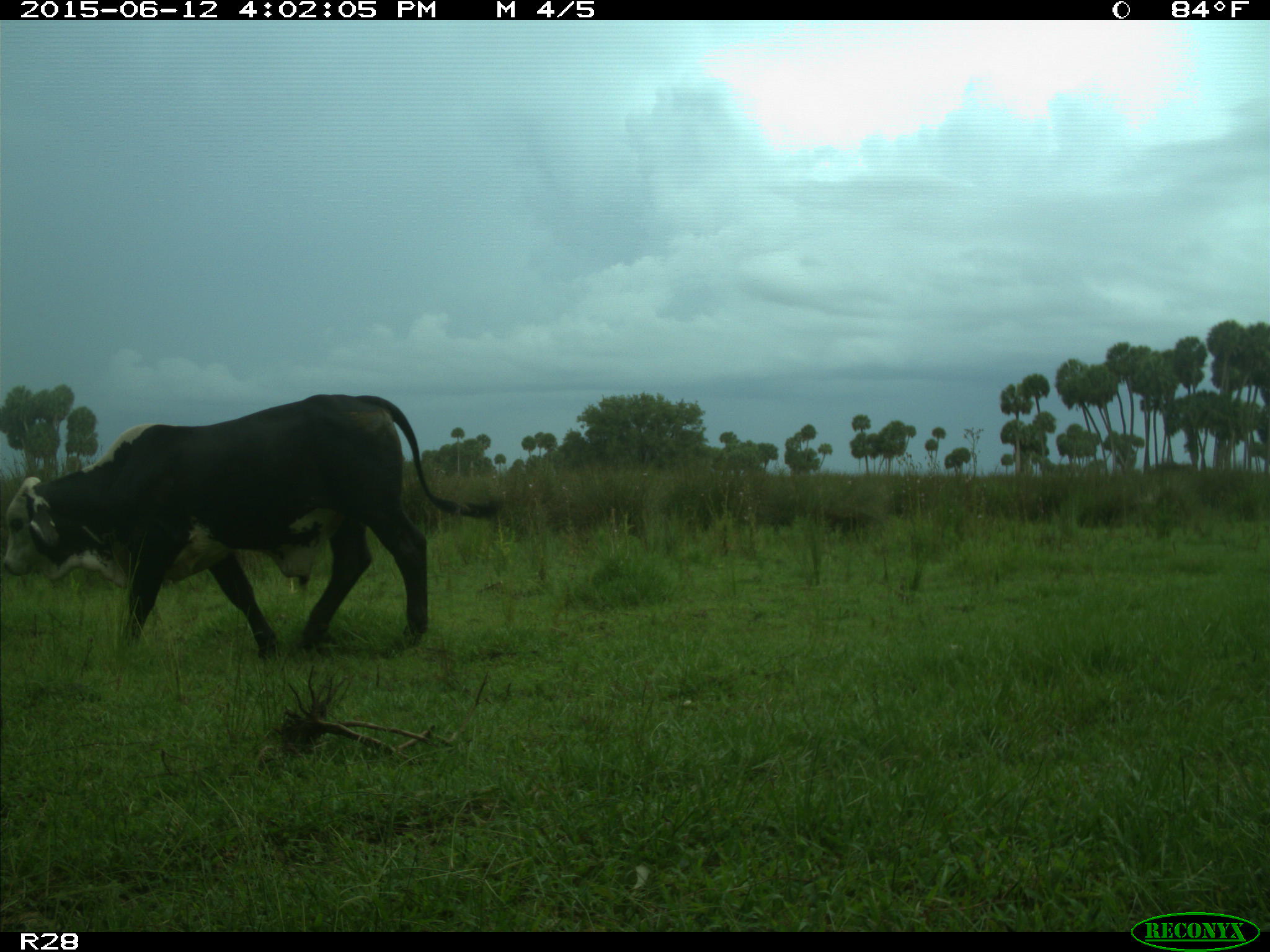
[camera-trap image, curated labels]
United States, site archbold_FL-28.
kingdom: Animalia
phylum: Chordata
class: Mammalia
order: Artiodactyla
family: Bovidae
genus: Bos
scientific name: Bos taurus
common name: domestic cow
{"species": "Bos taurus (domestic cow)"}